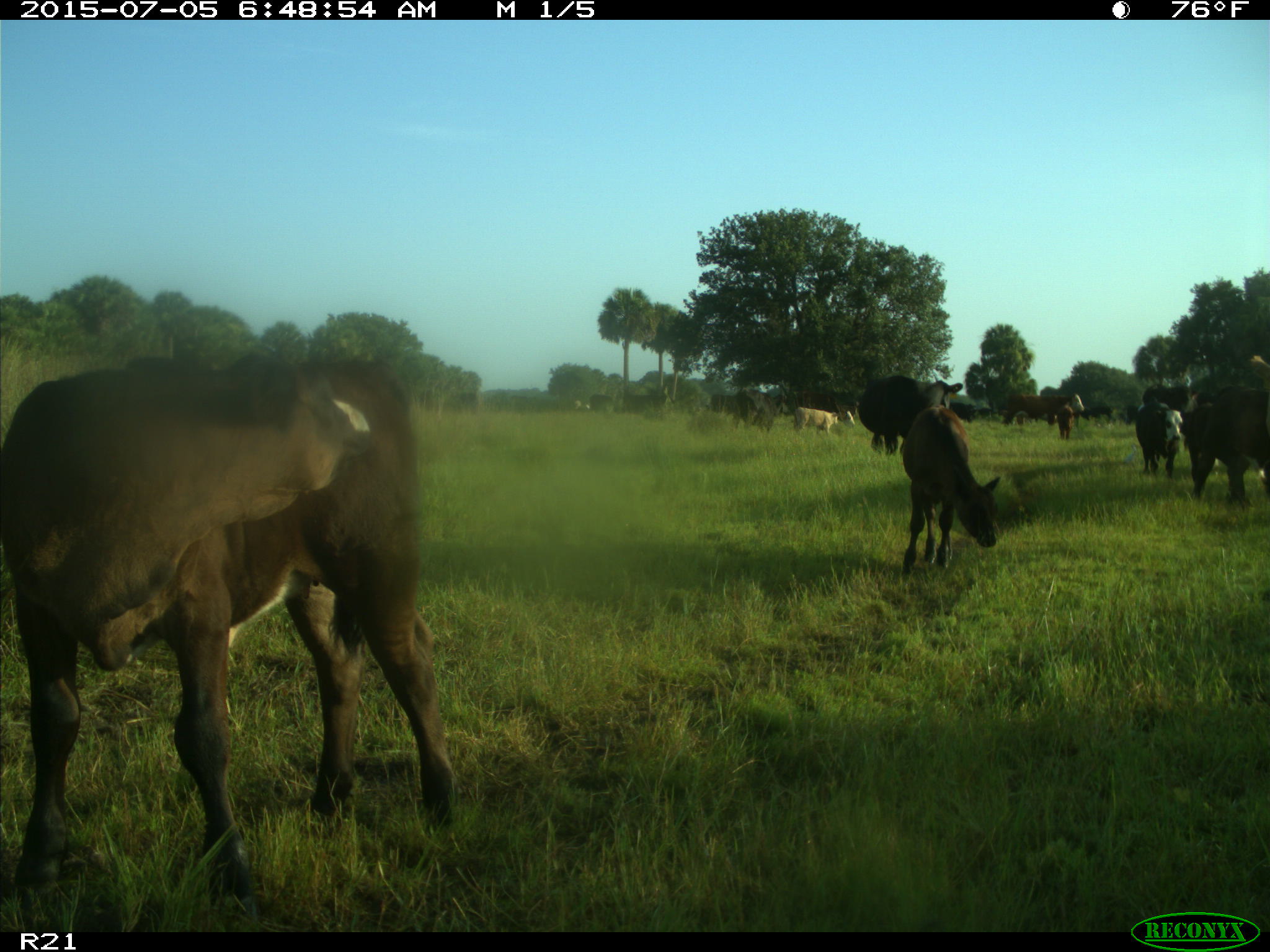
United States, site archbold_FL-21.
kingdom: Animalia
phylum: Chordata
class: Mammalia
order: Artiodactyla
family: Bovidae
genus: Bos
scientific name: Bos taurus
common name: domestic cow